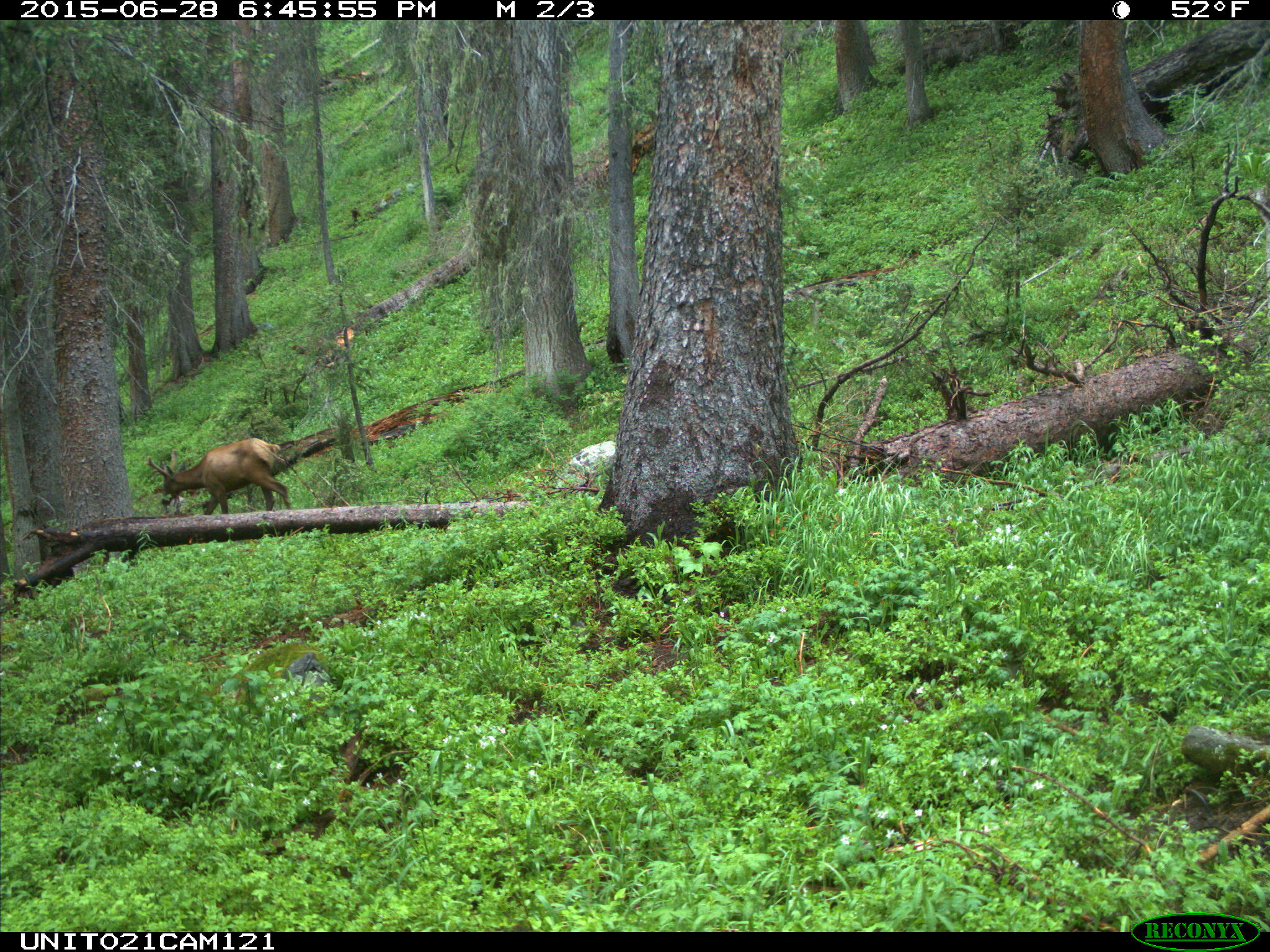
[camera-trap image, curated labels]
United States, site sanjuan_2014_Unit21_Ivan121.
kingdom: Animalia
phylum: Chordata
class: Mammalia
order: Artiodactyla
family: Cervidae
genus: Cervus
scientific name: Cervus elaphus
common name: red deer